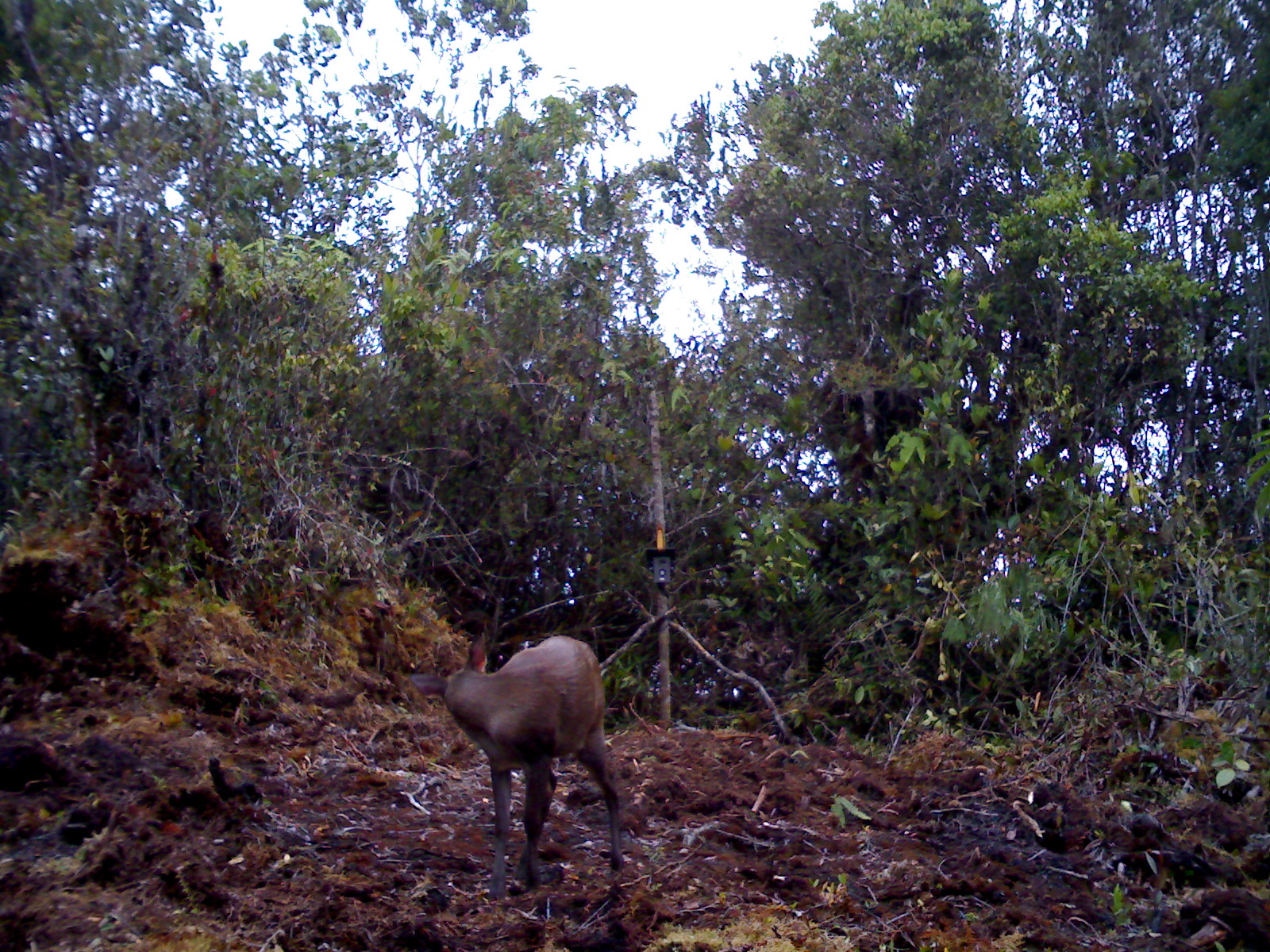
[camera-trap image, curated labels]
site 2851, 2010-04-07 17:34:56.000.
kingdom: Animalia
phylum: Chordata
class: Mammalia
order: Artiodactyla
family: Cervidae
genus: Muntiacus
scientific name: Muntiacus muntjak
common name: southern red muntjac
Muntiacus muntjak (southern red muntjac), count 1.